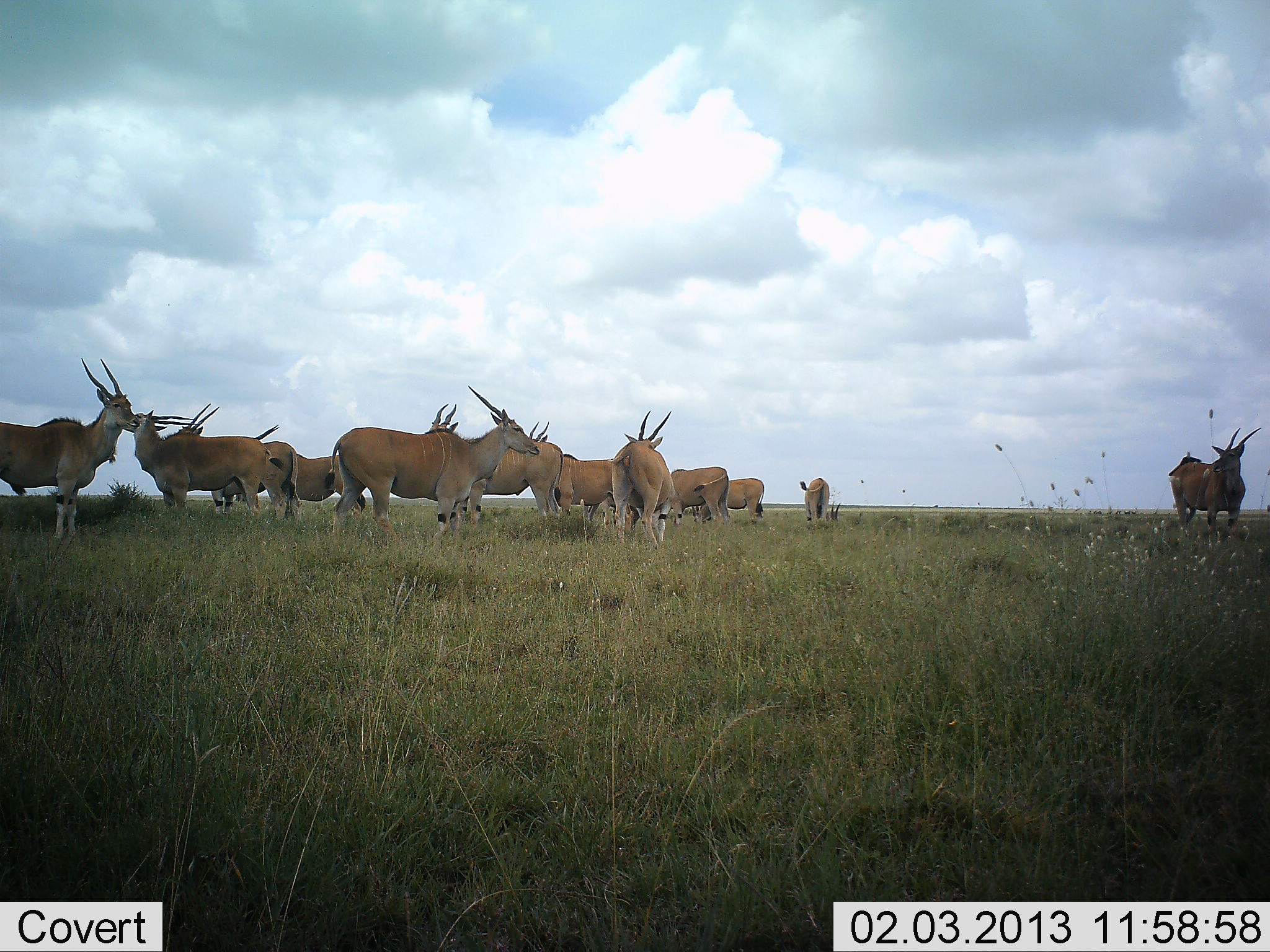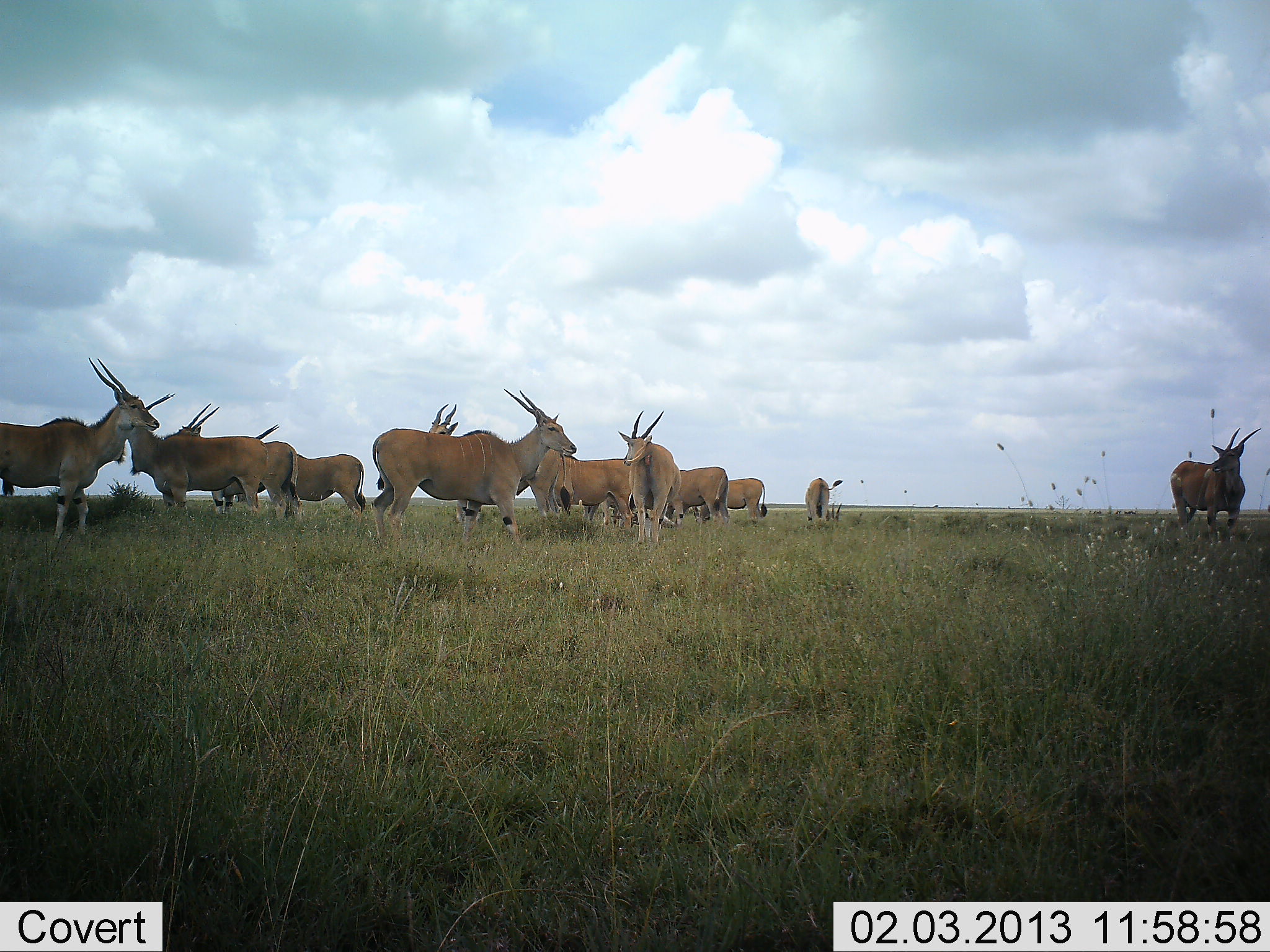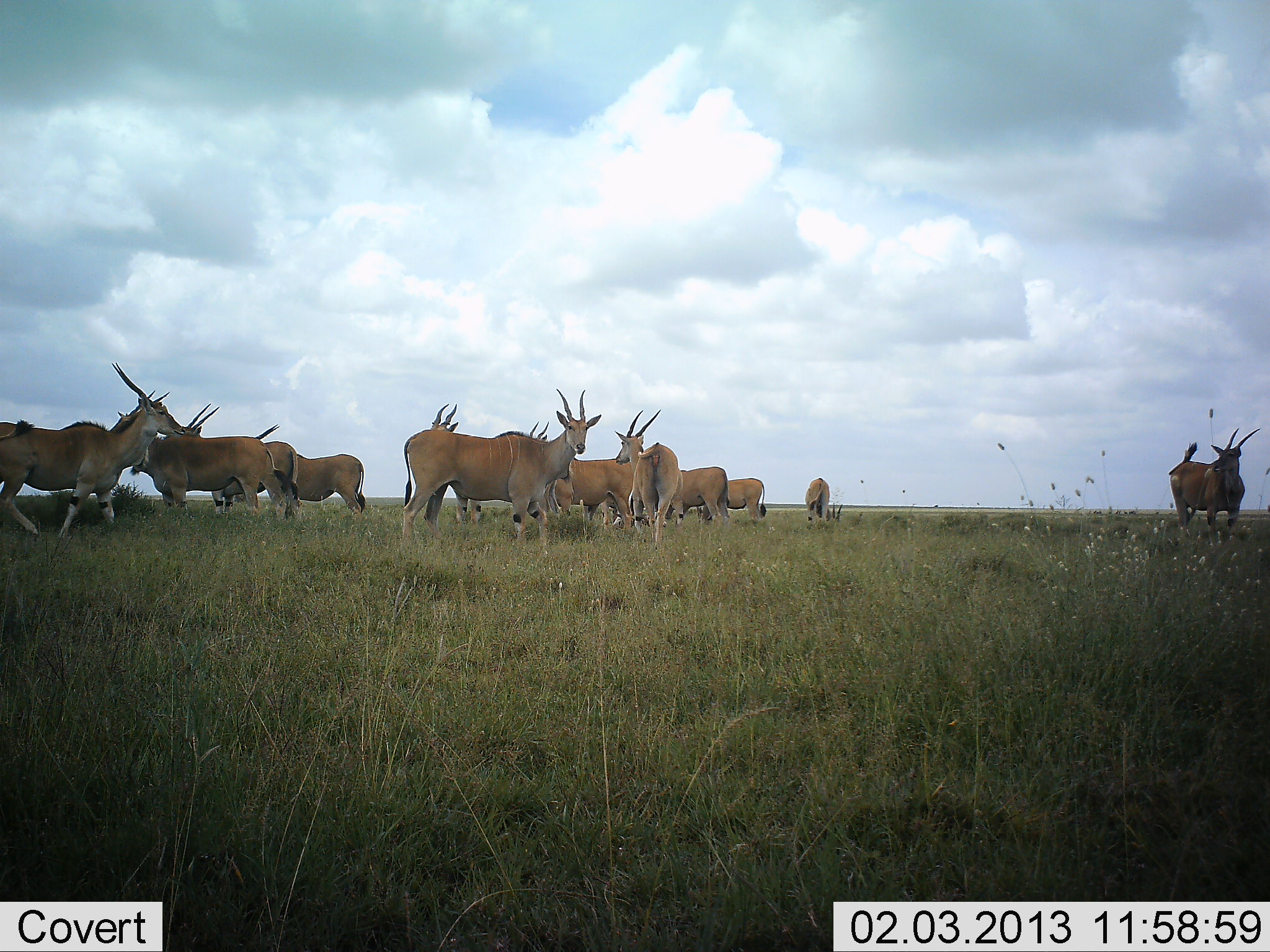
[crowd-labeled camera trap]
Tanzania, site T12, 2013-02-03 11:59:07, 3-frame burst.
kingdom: Animalia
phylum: Chordata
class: Mammalia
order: Artiodactyla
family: Bovidae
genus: Tragelaphus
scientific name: Tragelaphus oryx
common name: eland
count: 11-50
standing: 100%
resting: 4%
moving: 54%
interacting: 4%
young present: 0%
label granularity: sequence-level